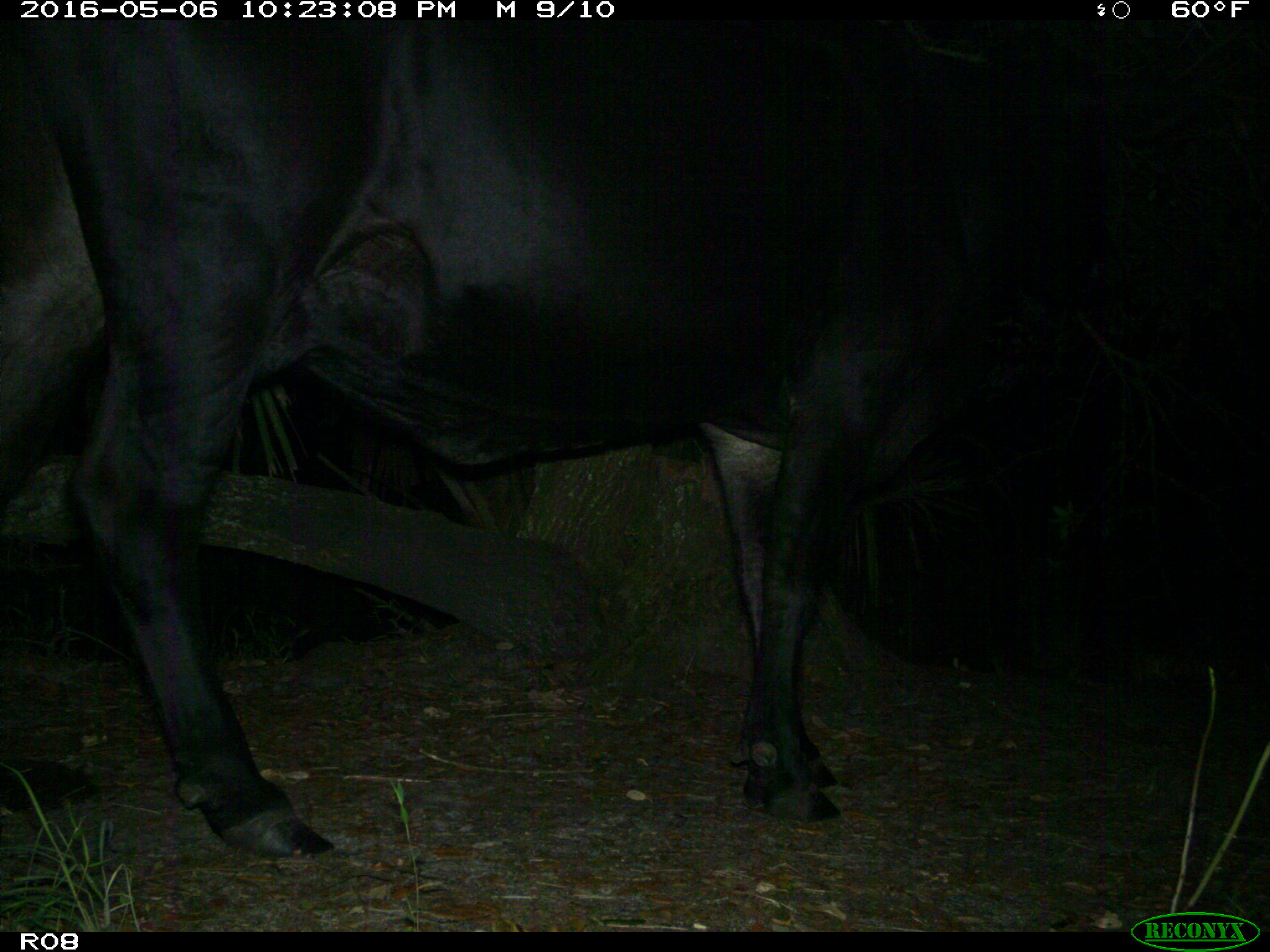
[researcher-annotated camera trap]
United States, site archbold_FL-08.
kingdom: Animalia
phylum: Chordata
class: Mammalia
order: Artiodactyla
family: Bovidae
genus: Bos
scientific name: Bos taurus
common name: domestic cow